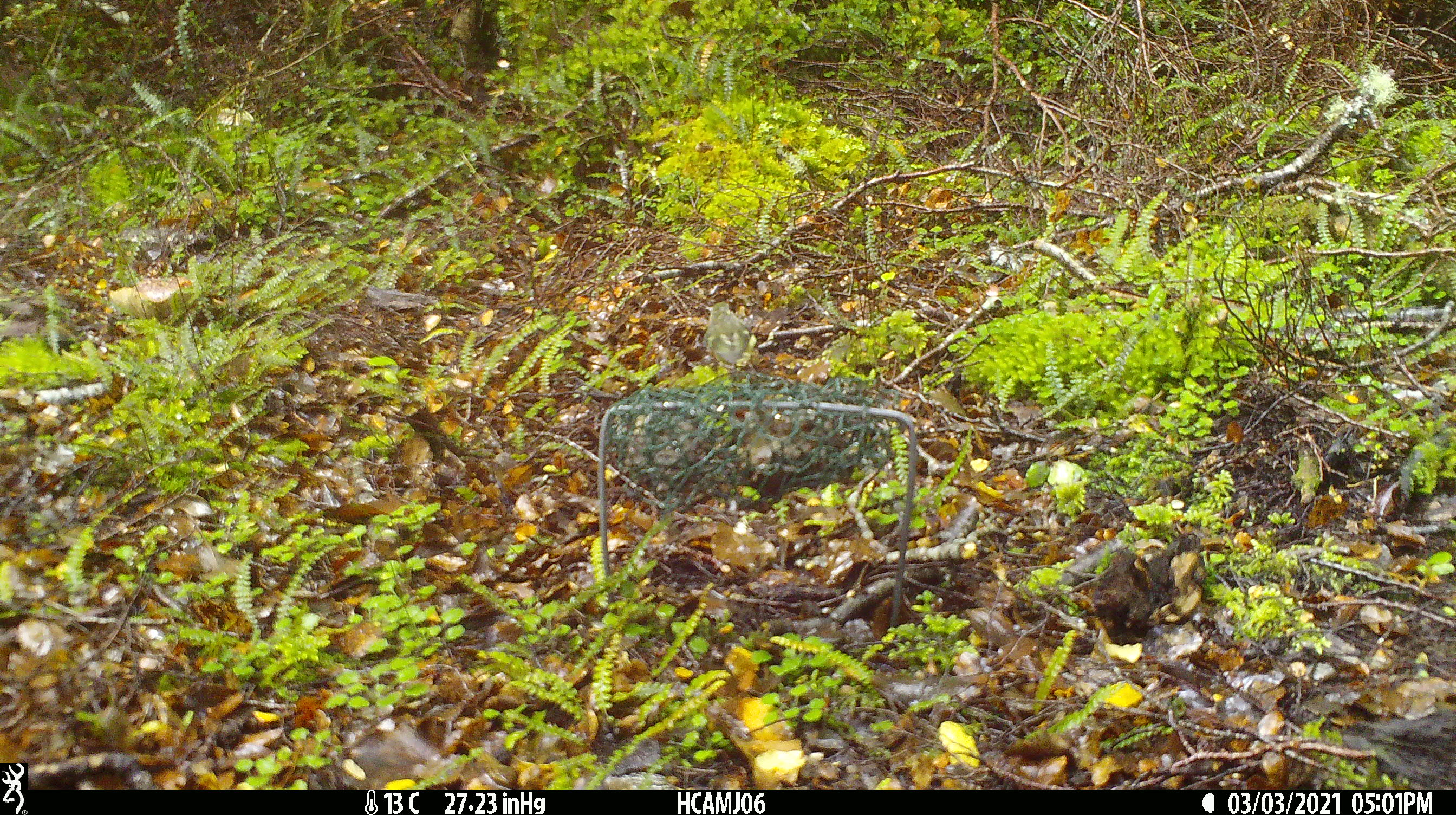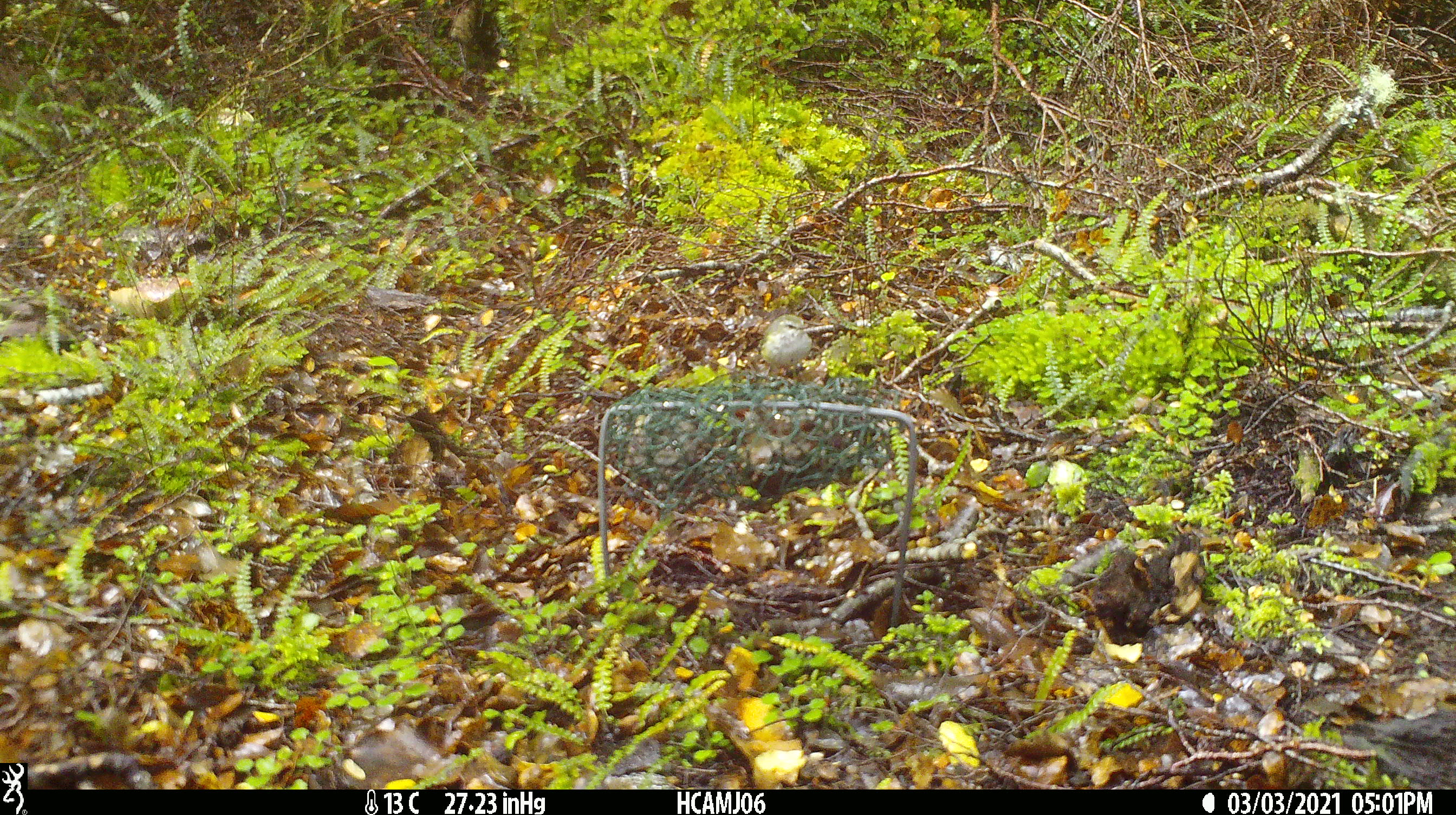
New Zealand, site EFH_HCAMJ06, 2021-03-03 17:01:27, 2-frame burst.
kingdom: Animalia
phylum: Chordata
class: Aves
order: Passeriformes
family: Acanthisittidae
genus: Acanthisitta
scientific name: Acanthisitta chloris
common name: rifleman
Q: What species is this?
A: Rifleman (Acanthisitta chloris).